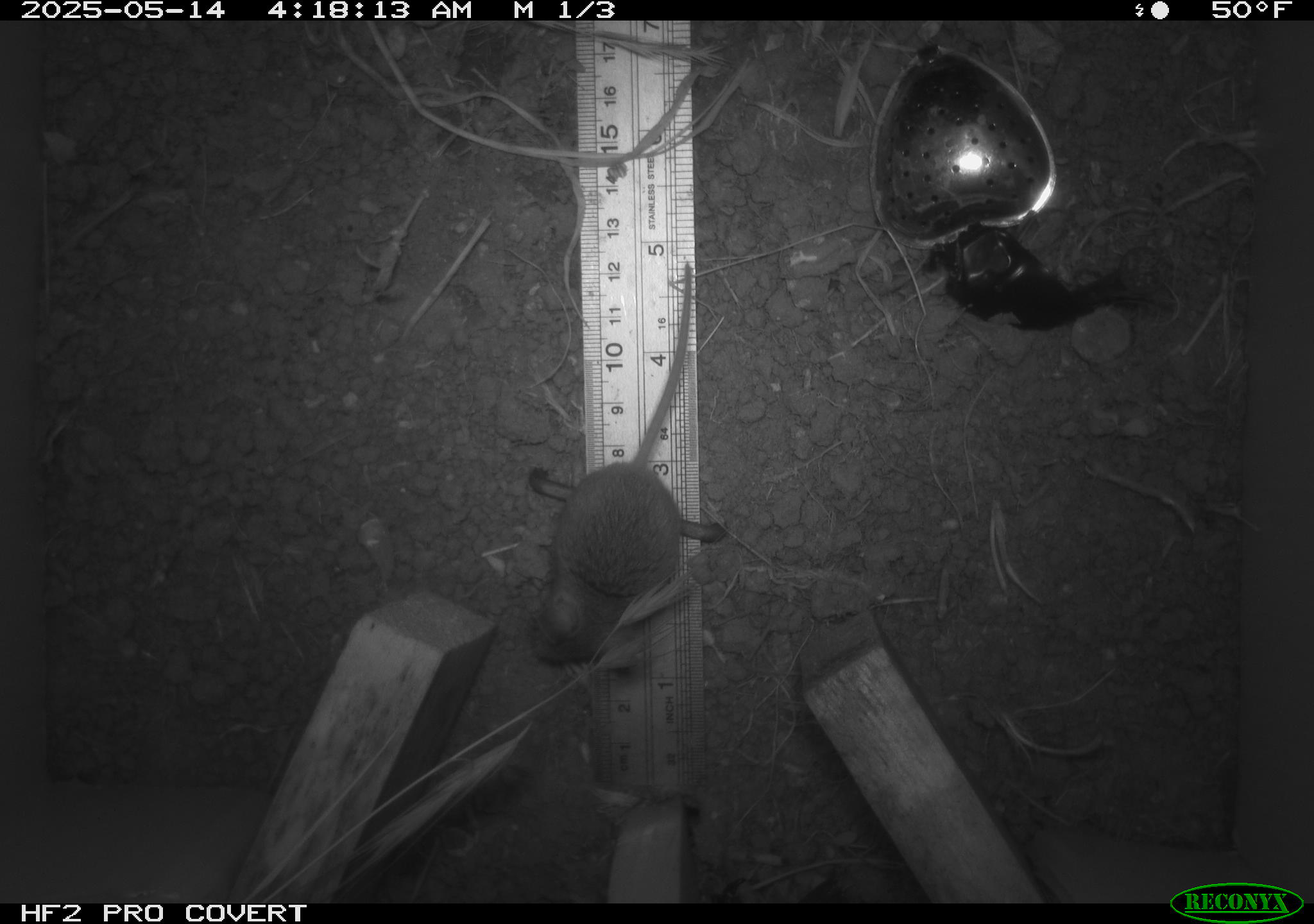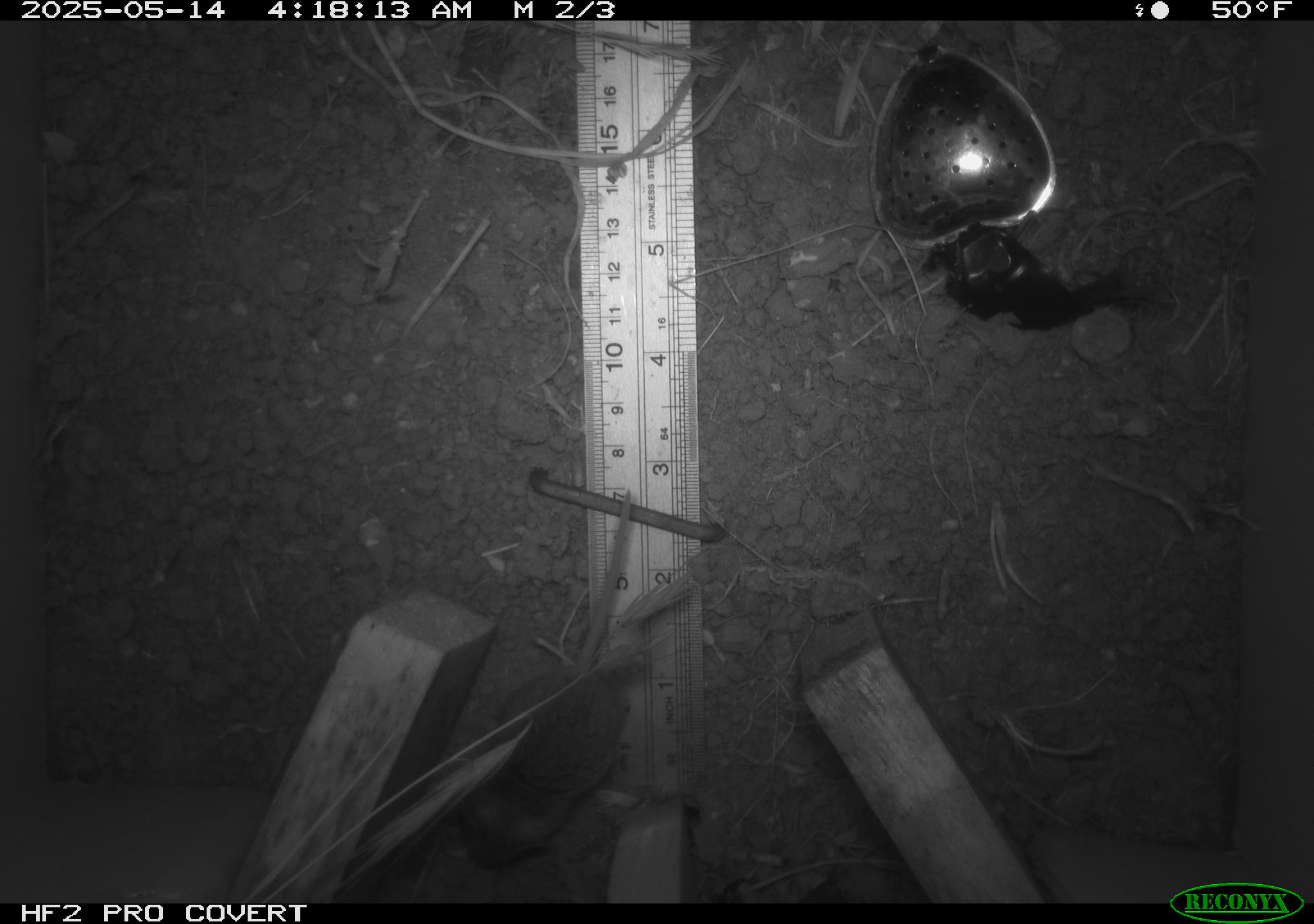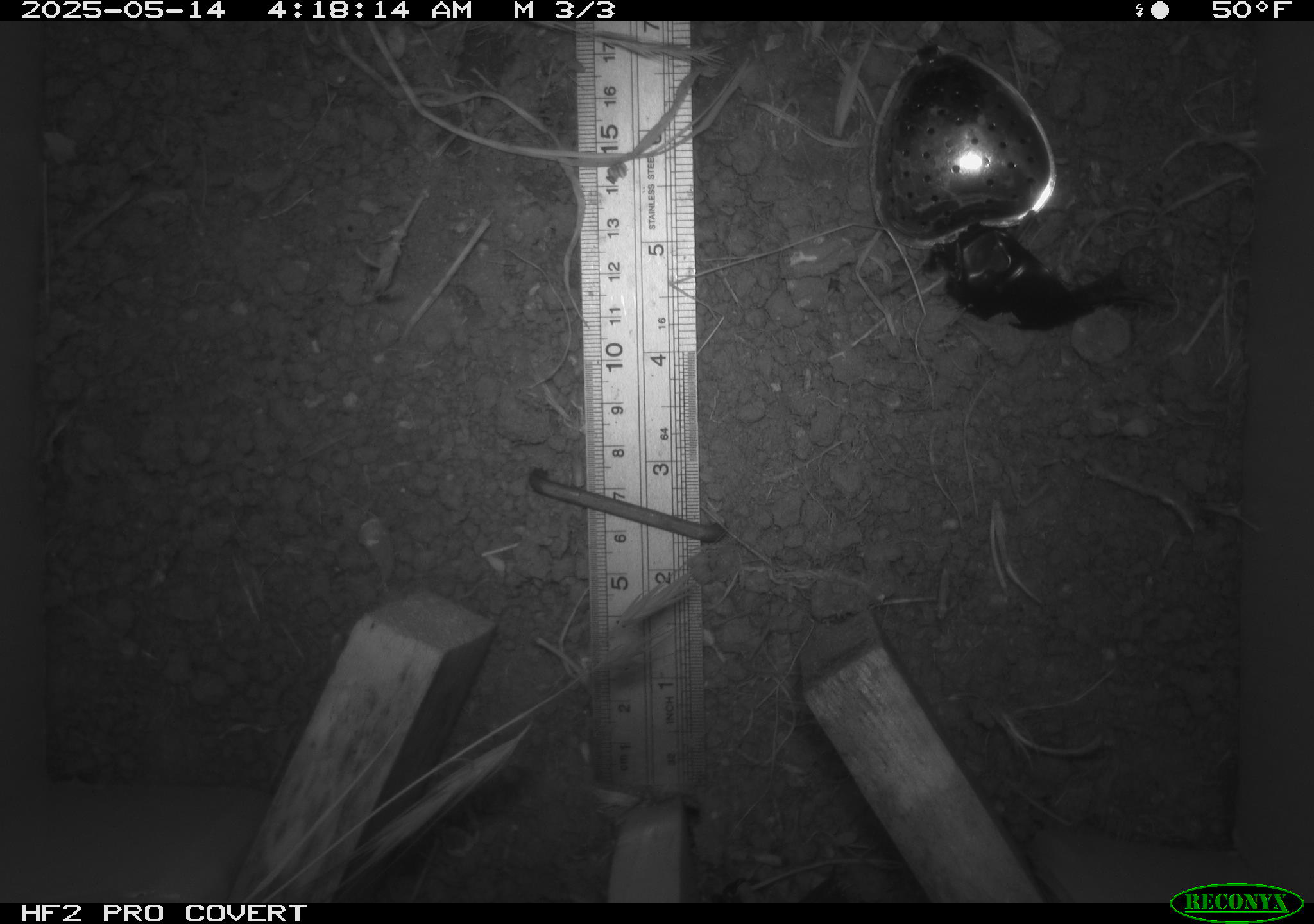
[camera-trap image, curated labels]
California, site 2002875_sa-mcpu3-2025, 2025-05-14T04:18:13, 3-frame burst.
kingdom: Animalia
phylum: Chordata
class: Mammalia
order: Rodentia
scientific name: Rodentia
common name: mouse species